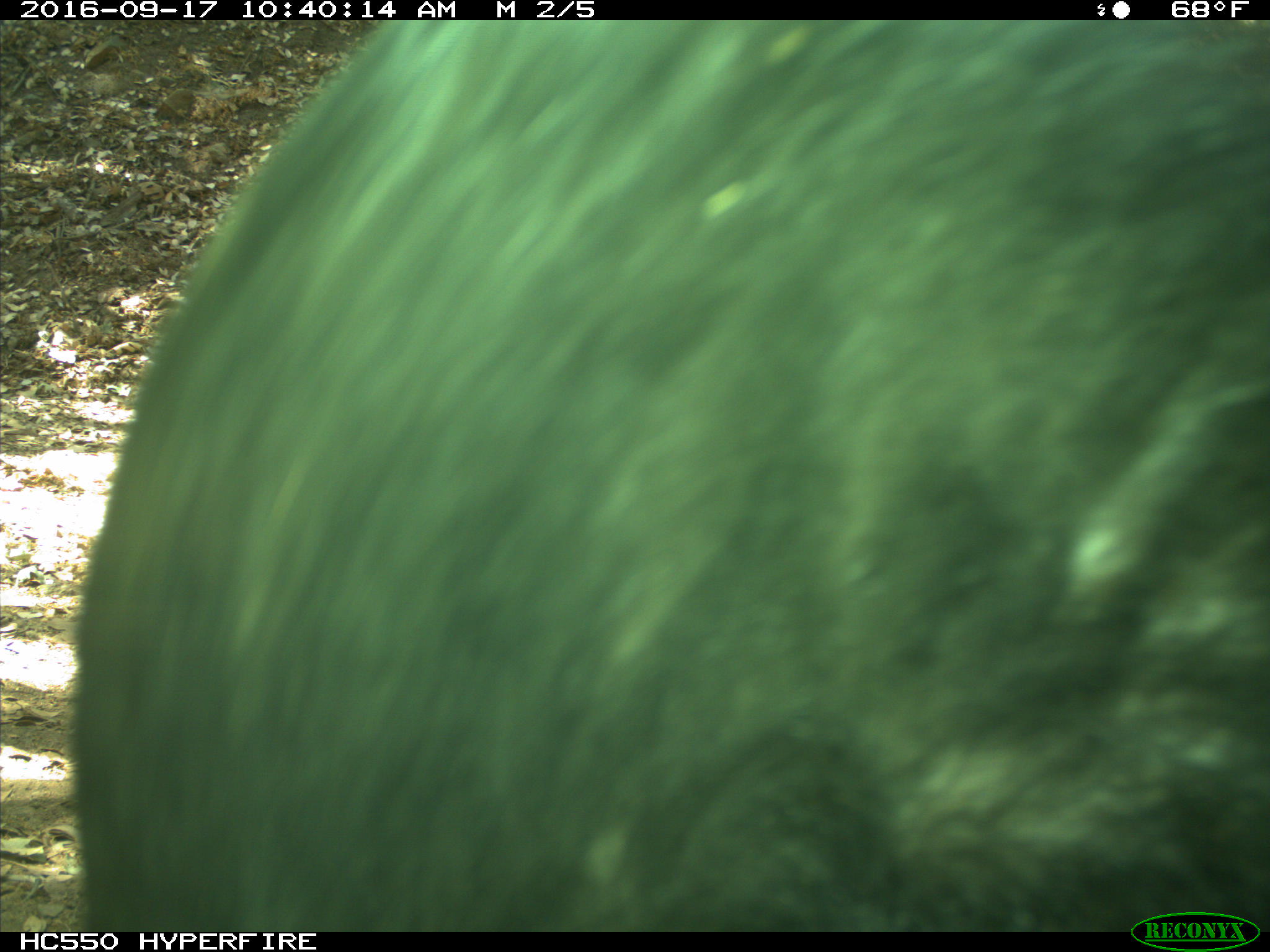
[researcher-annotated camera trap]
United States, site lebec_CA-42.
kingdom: Animalia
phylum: Chordata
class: Mammalia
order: Carnivora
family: Ursidae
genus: Ursus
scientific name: Ursus americanus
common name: american black bear